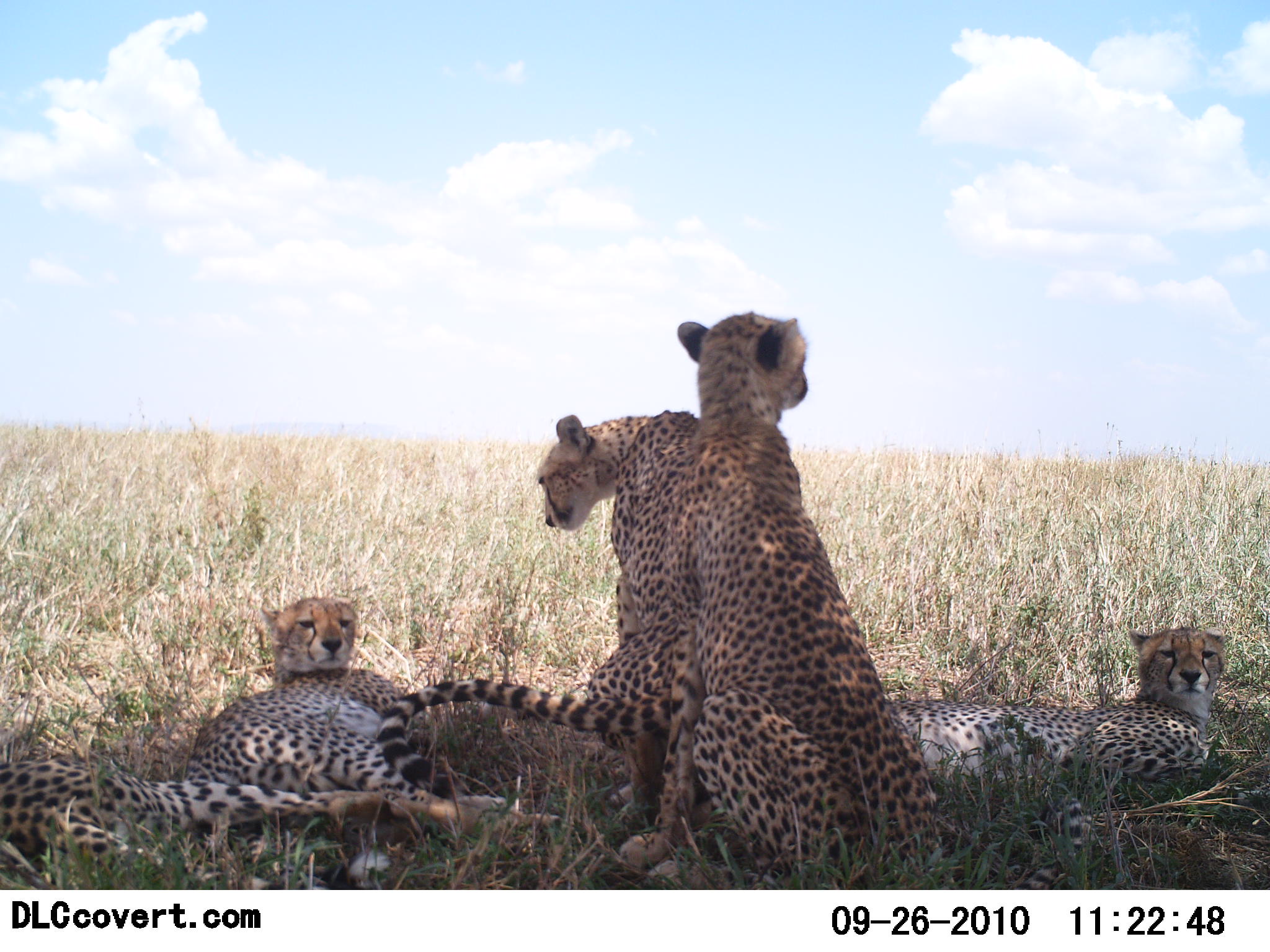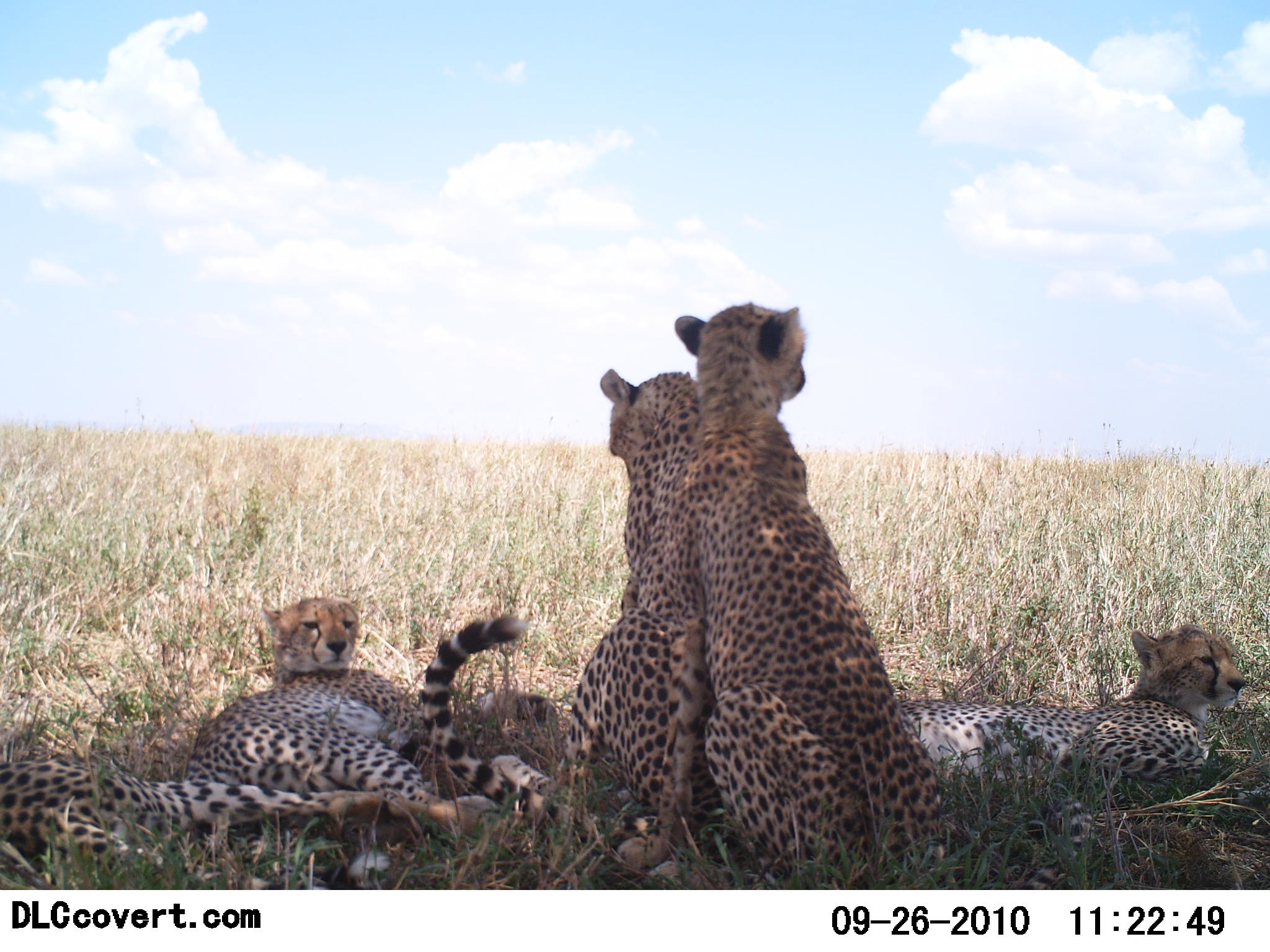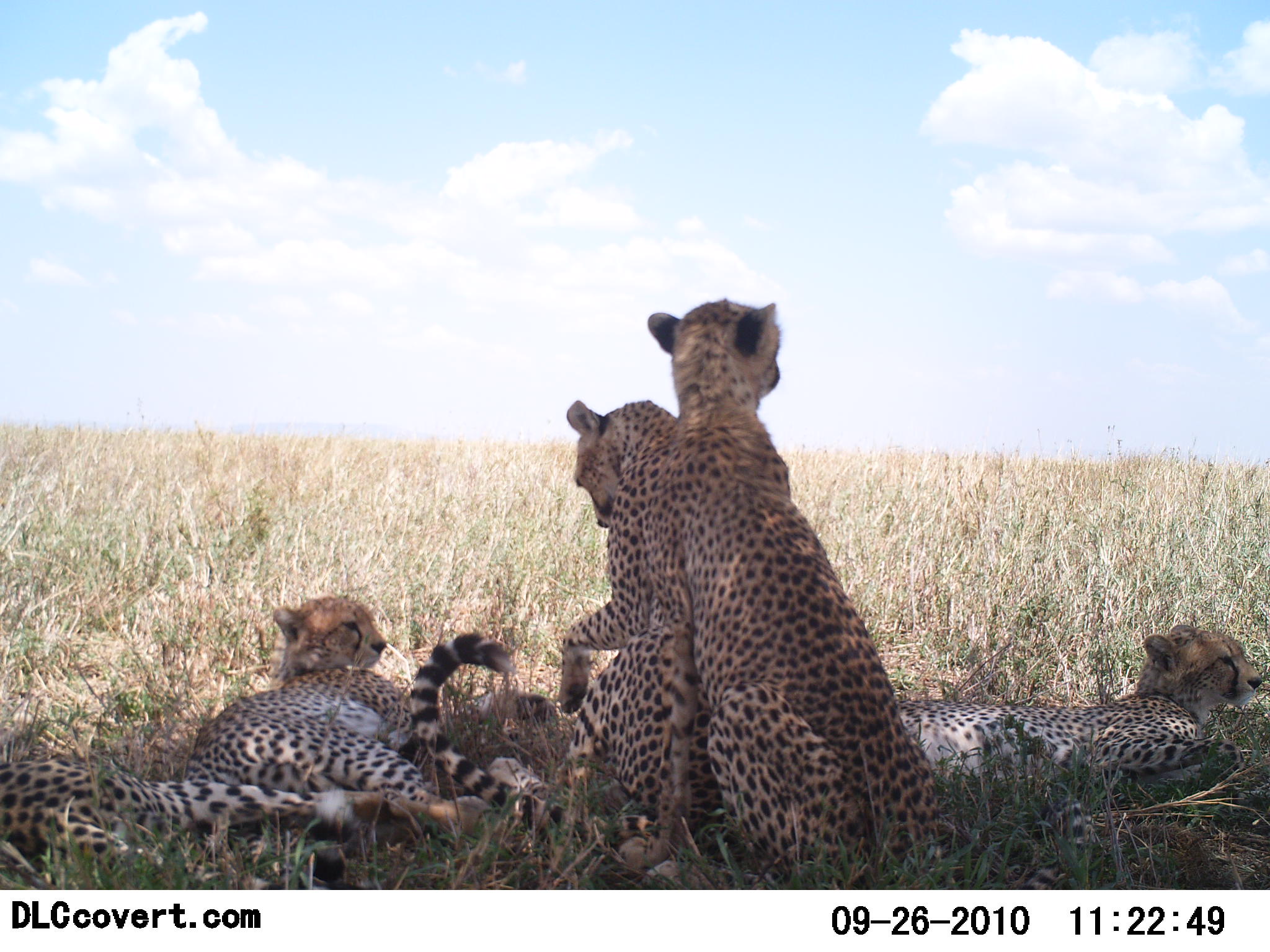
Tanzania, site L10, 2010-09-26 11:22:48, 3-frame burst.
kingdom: Animalia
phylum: Chordata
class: Mammalia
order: Carnivora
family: Felidae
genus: Acinonyx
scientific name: Acinonyx jubatus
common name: cheetah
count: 5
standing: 7%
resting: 100%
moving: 0%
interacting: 33%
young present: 7%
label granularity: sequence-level